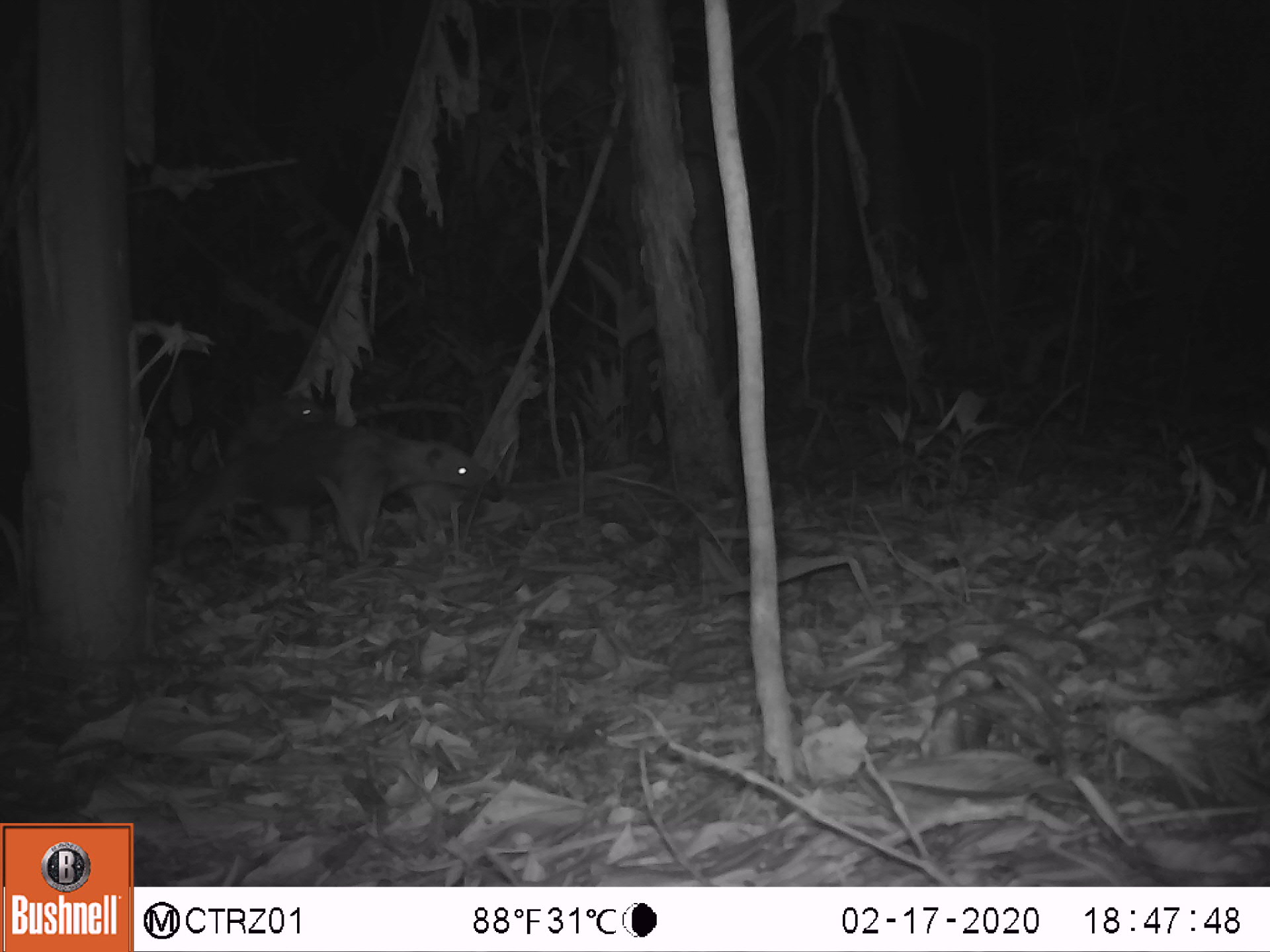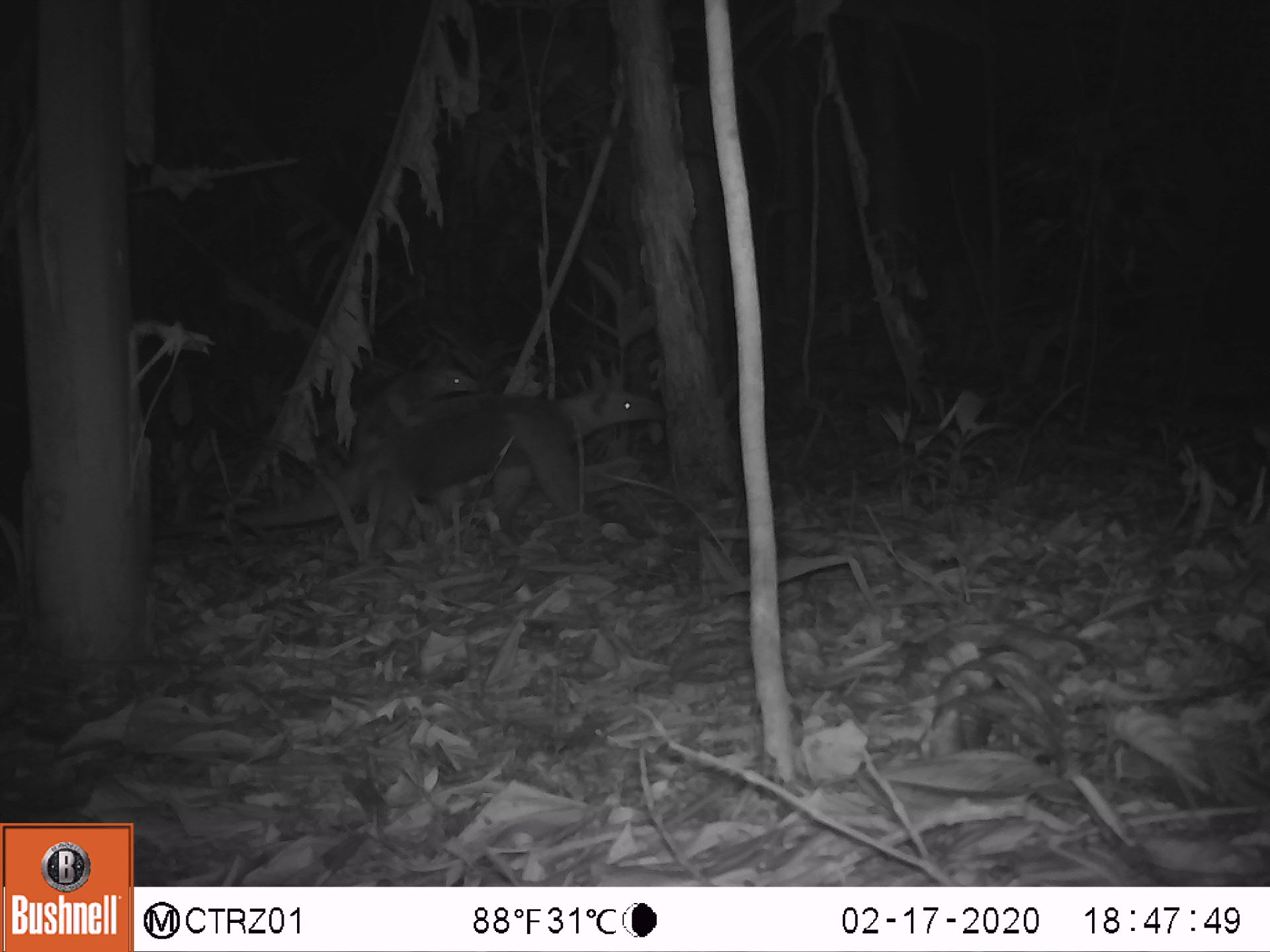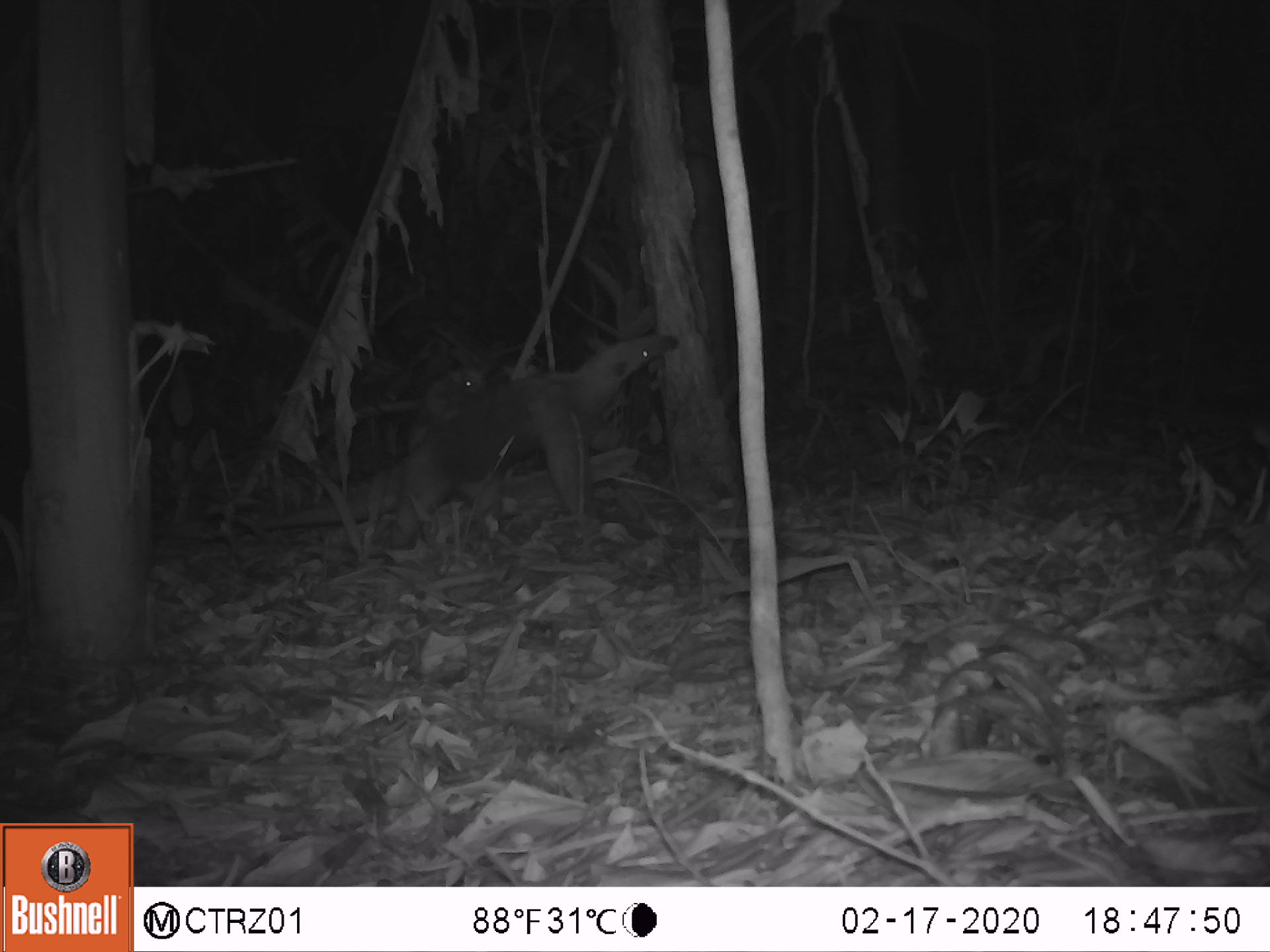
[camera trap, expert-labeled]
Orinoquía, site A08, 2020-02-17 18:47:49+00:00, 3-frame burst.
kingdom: Animalia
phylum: Chordata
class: Mammalia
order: Pilosa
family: Myrmecophagidae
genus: Tamandua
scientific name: Tamandua tetradactyla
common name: southern tamandua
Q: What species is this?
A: Southern tamandua (Tamandua tetradactyla).